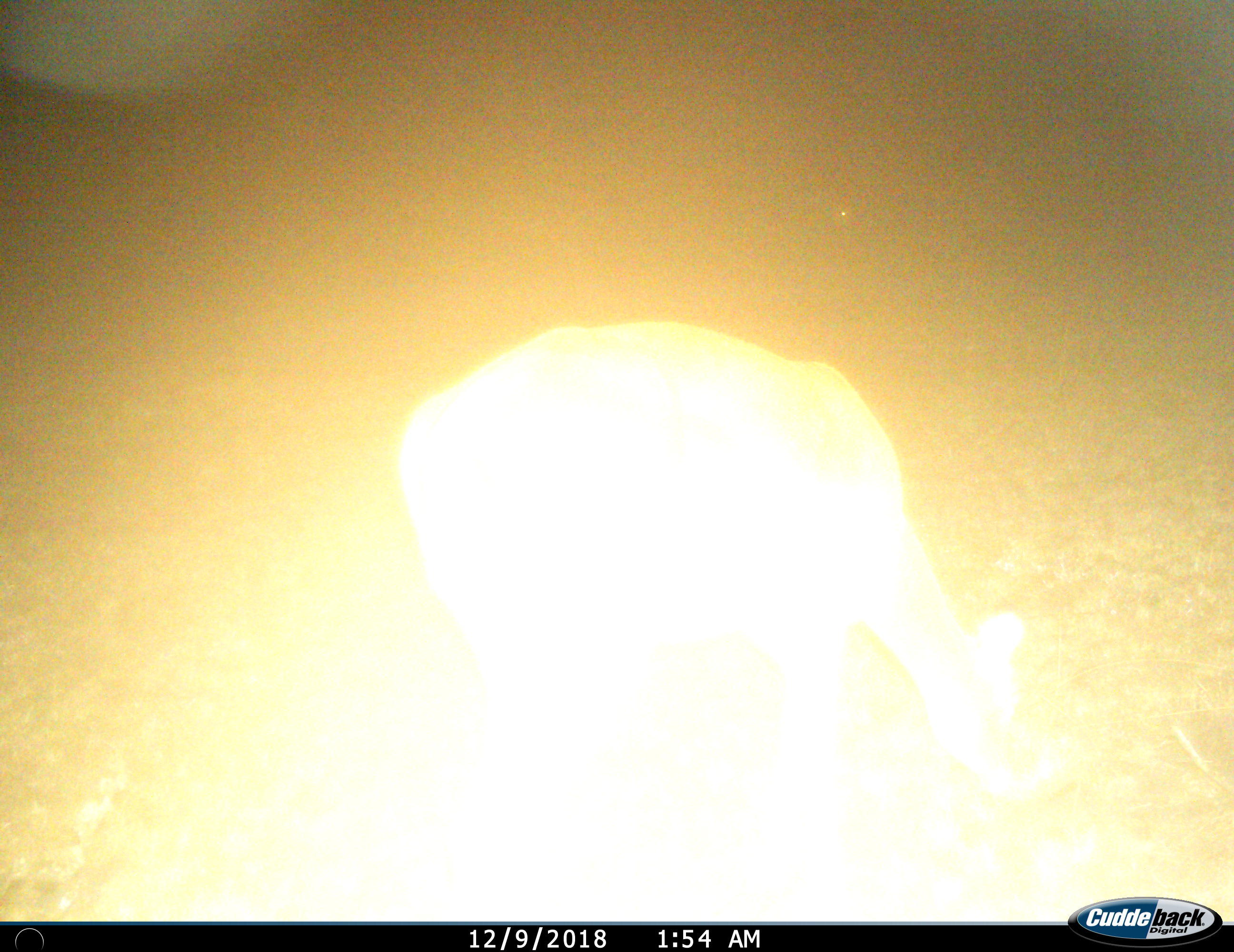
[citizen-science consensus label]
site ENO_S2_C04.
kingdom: Animalia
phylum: Chordata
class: Mammalia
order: Artiodactyla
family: Bovidae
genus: Aepyceros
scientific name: Aepyceros melampus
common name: impala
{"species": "impala (Aepyceros melampus)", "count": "1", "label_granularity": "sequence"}